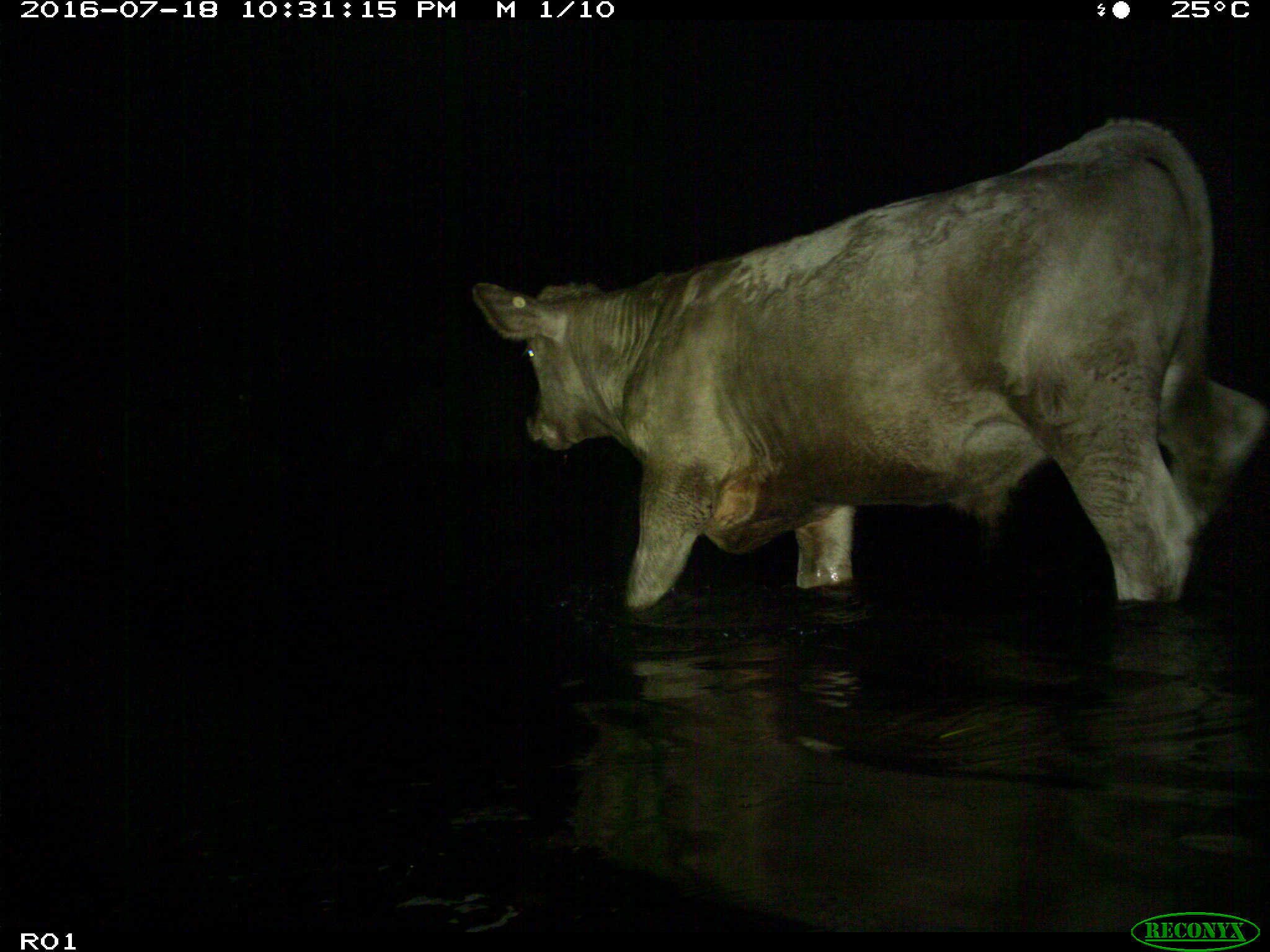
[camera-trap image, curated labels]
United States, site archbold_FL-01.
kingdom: Animalia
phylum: Chordata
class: Mammalia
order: Artiodactyla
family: Bovidae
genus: Bos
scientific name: Bos taurus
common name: domestic cow